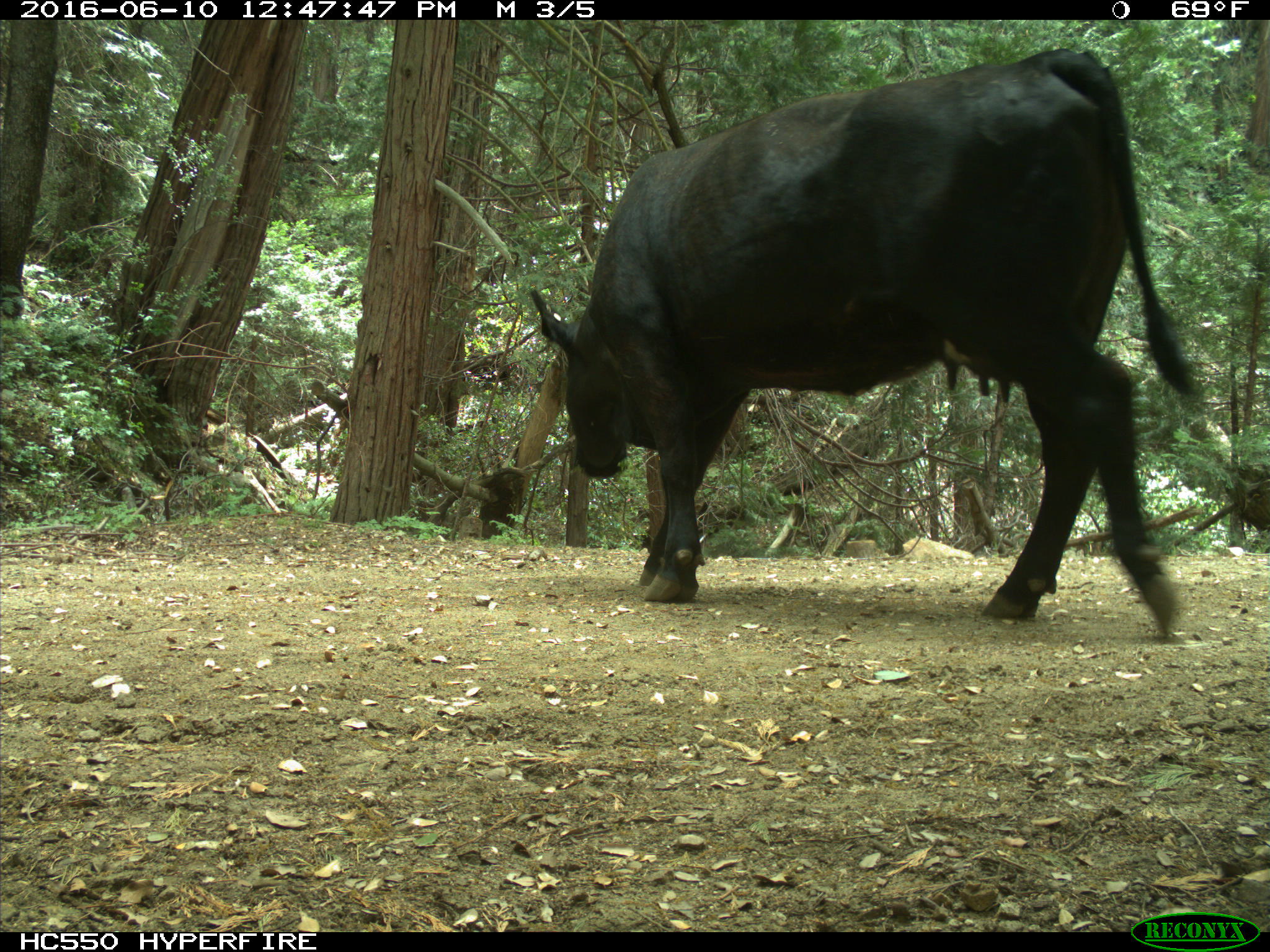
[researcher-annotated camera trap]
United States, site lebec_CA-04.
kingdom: Animalia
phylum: Chordata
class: Mammalia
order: Artiodactyla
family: Bovidae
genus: Bos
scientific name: Bos taurus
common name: domestic cow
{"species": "Bos taurus (domestic cow)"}